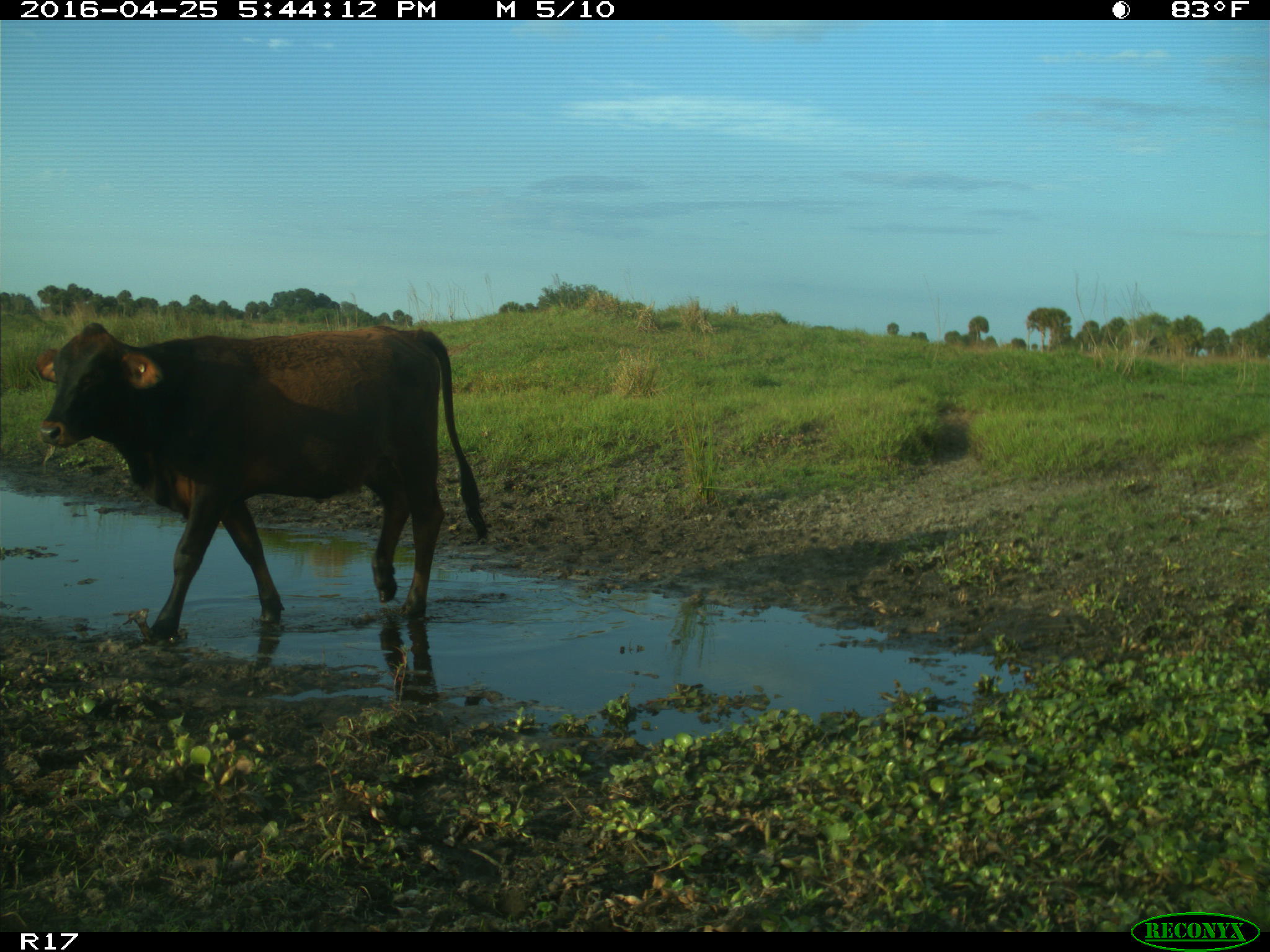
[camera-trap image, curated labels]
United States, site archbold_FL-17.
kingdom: Animalia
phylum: Chordata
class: Mammalia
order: Artiodactyla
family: Bovidae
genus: Bos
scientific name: Bos taurus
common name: domestic cow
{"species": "Bos taurus (domestic cow)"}